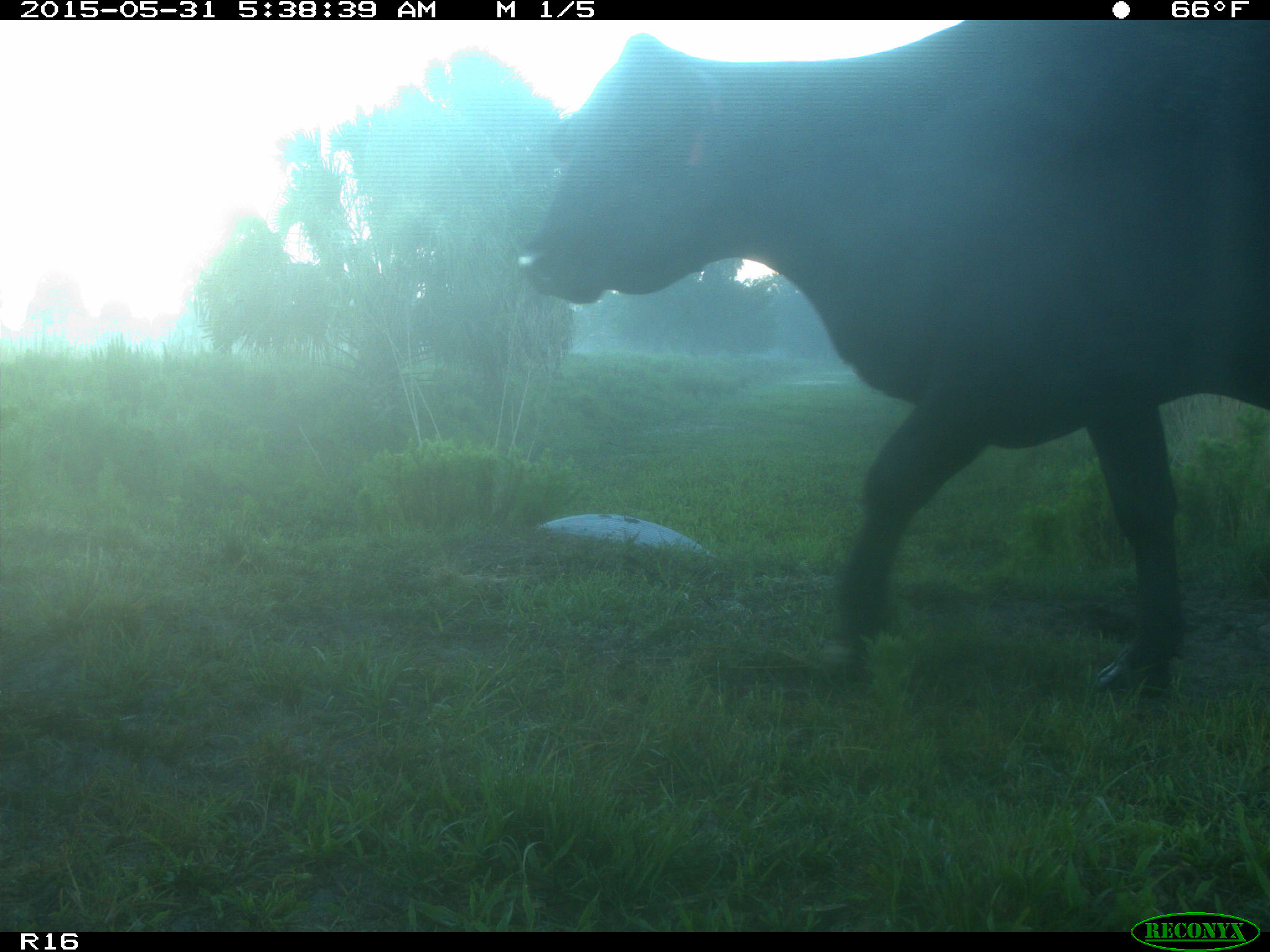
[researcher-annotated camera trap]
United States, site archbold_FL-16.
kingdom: Animalia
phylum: Chordata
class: Mammalia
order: Artiodactyla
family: Bovidae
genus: Bos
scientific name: Bos taurus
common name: domestic cow